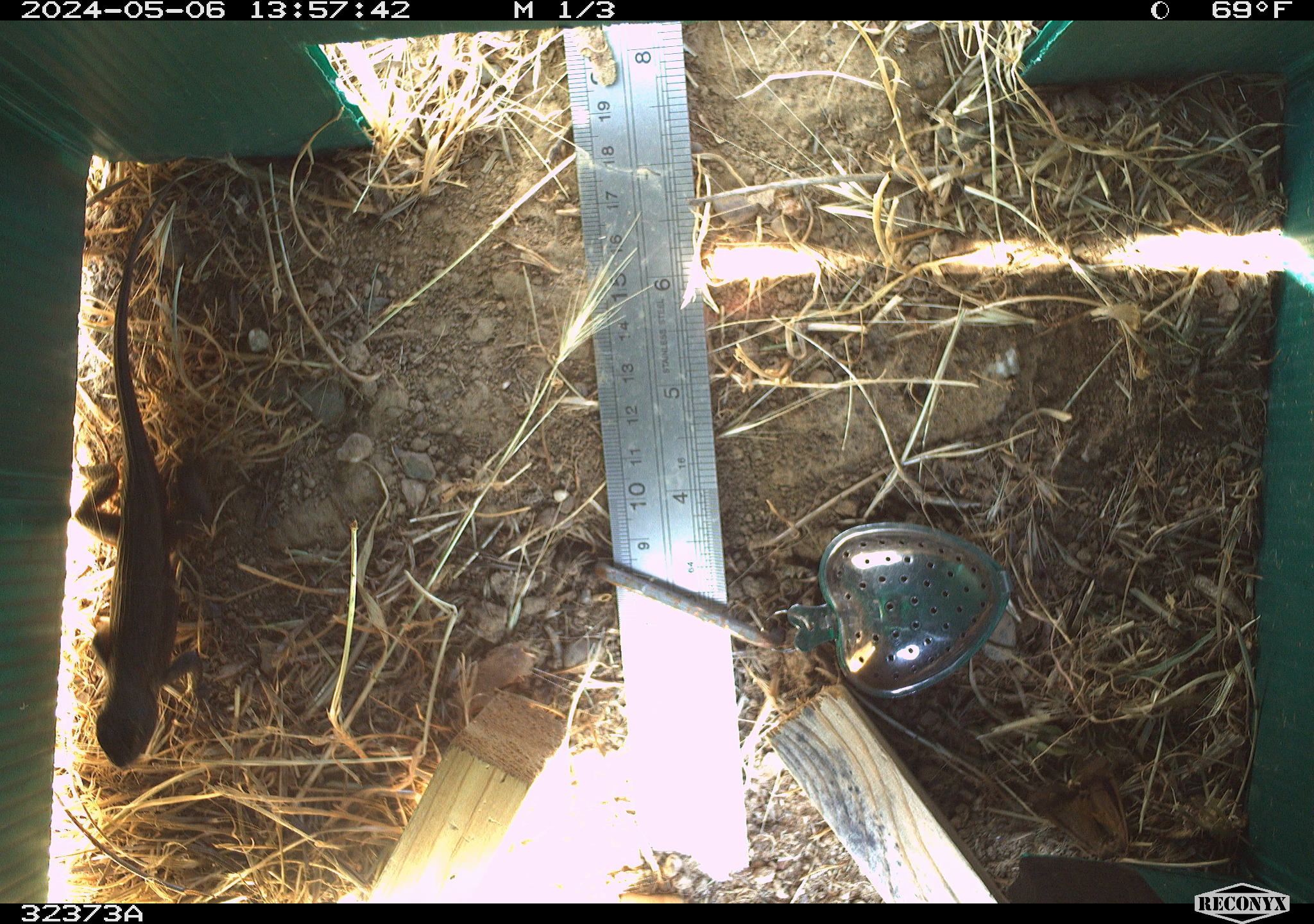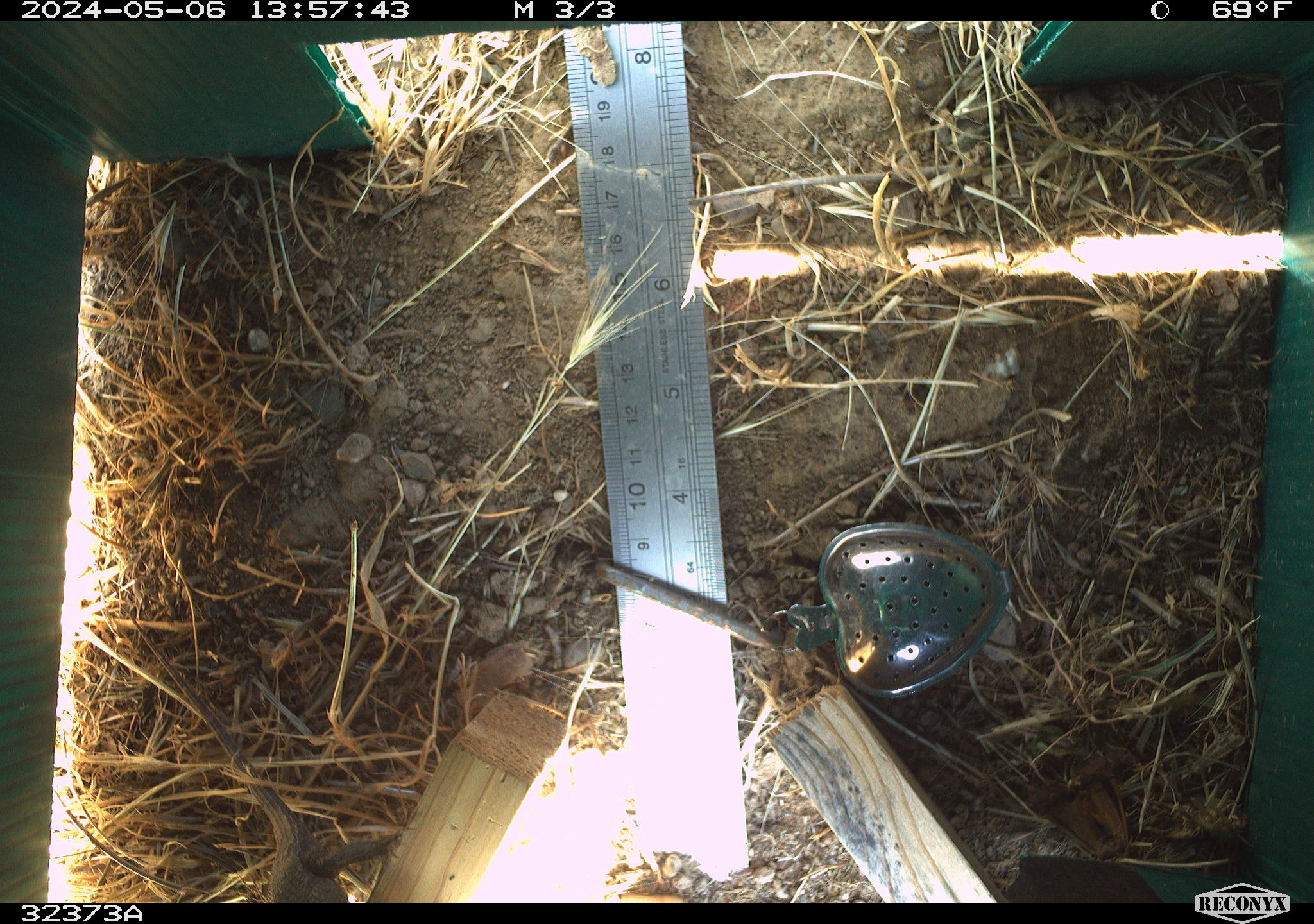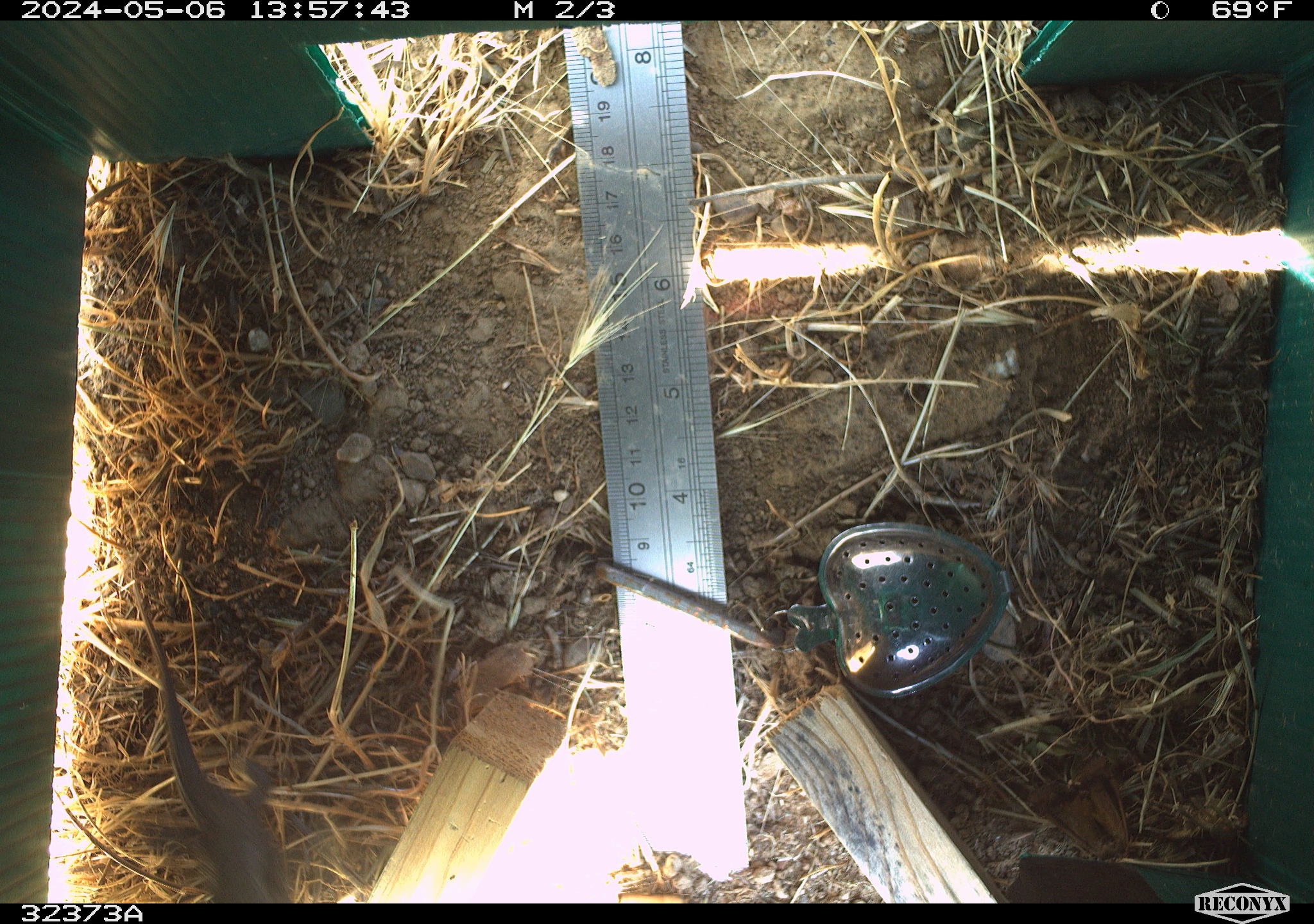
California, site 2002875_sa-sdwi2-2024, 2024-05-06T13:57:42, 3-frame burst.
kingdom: Animalia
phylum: Chordata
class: Reptilia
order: Squamata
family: Phrynosomatidae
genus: Sceloporus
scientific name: Sceloporus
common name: spiny lizards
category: sceloporus species